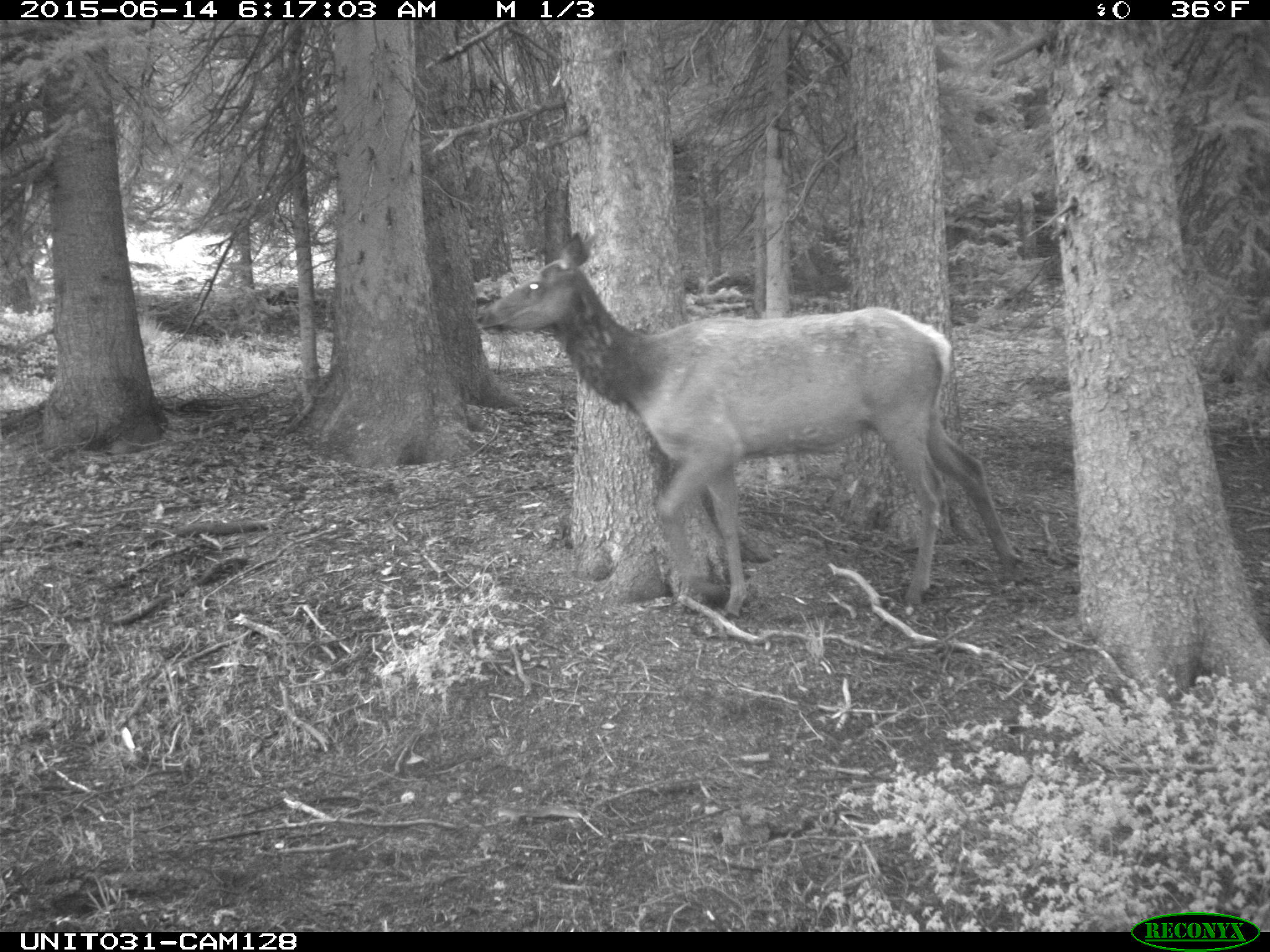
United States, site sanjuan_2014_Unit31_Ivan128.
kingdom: Animalia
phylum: Chordata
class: Mammalia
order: Artiodactyla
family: Cervidae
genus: Cervus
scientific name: Cervus elaphus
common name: red deer